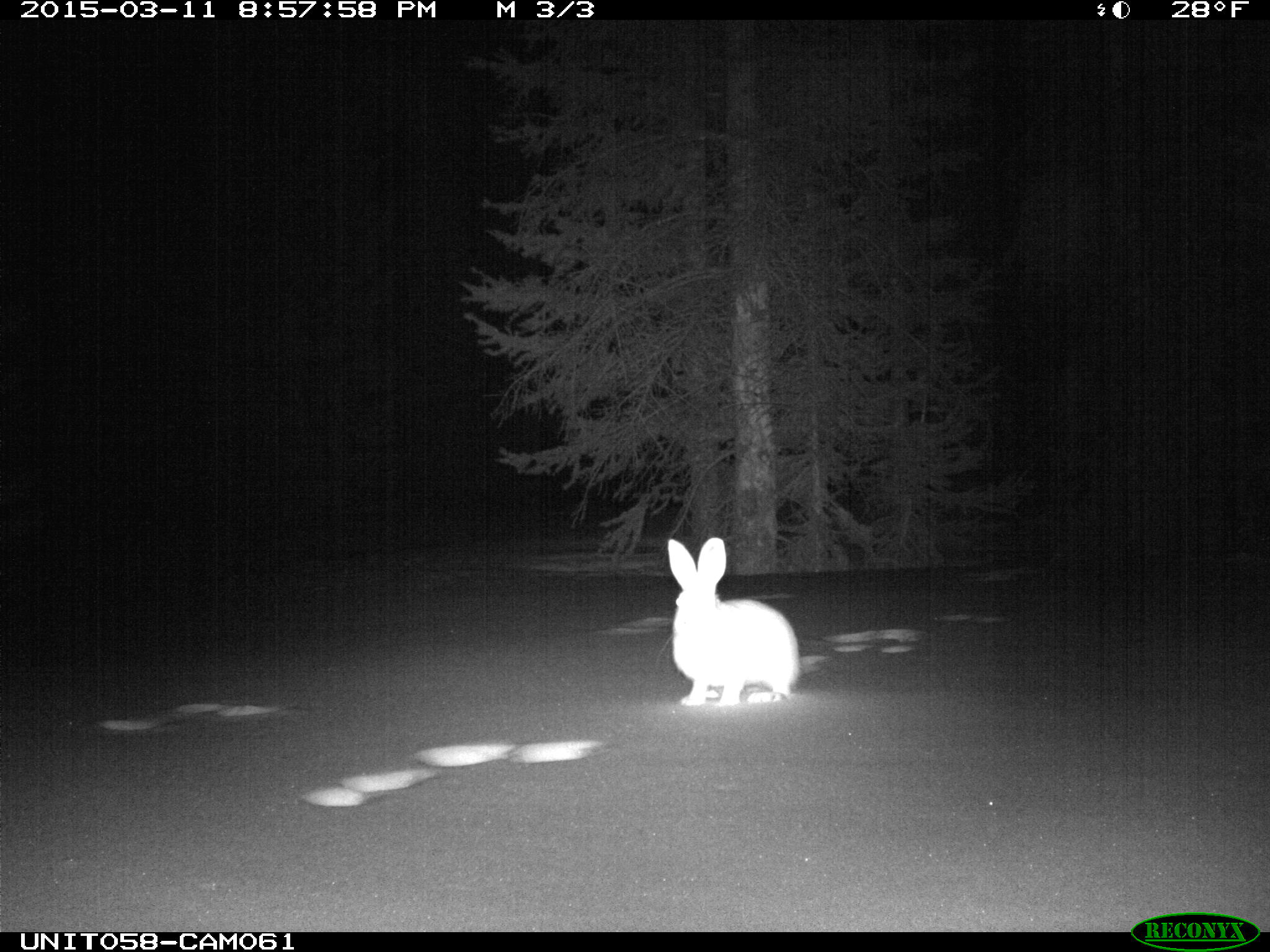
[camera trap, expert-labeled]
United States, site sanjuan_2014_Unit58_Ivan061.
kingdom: Animalia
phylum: Chordata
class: Mammalia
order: Lagomorpha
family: Leporidae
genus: Lepus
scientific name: Lepus americanus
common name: snowshoe hare